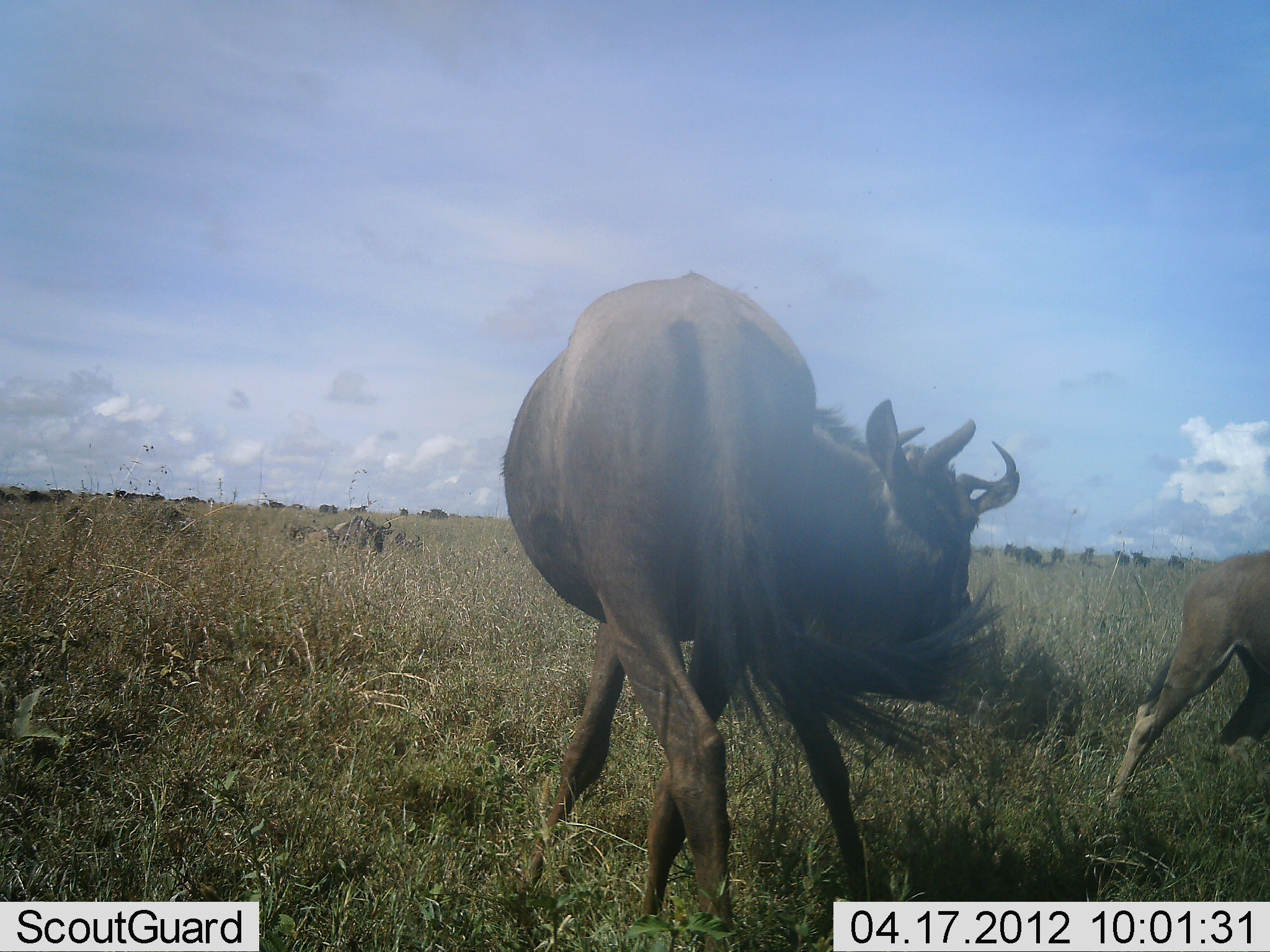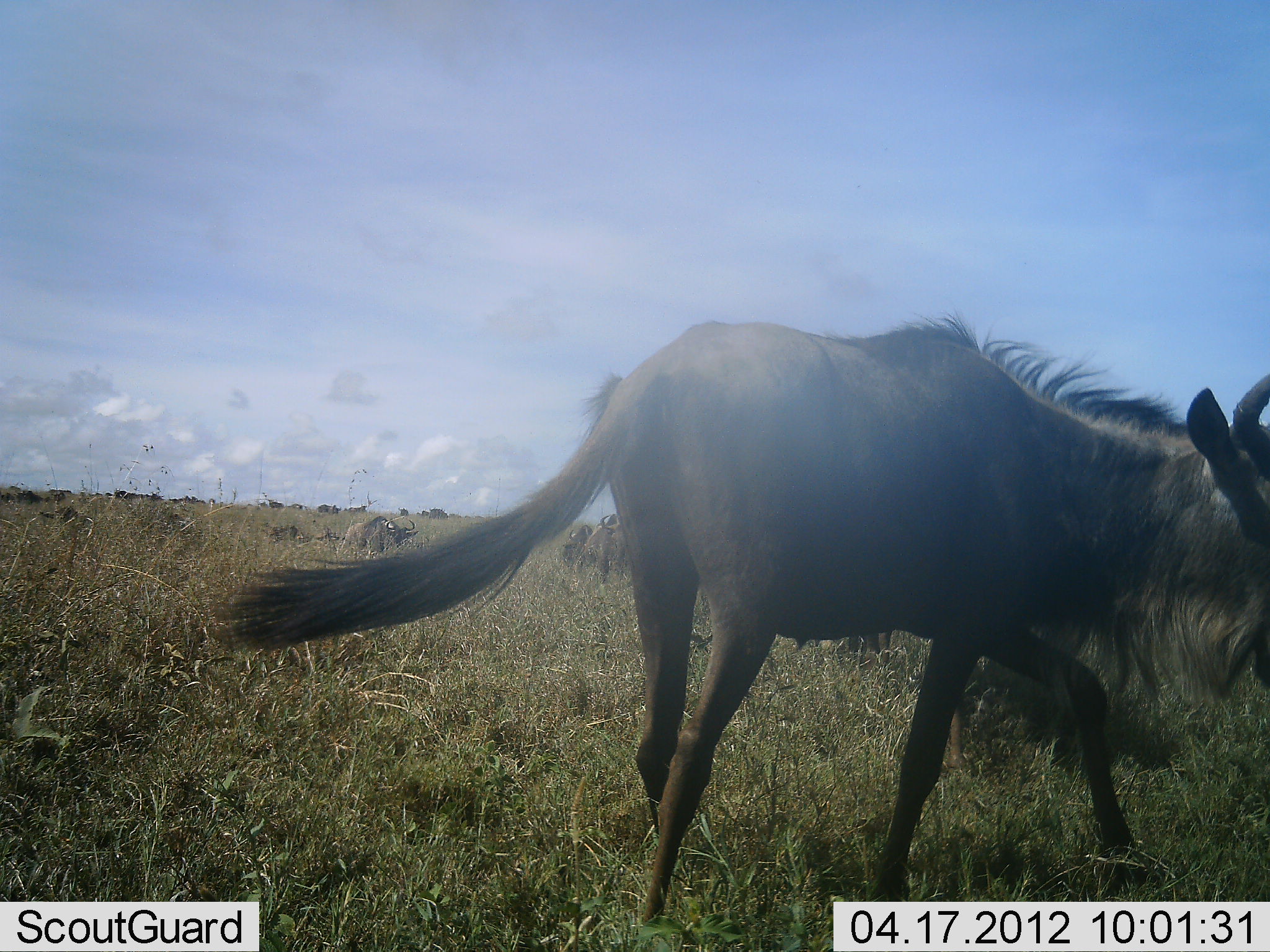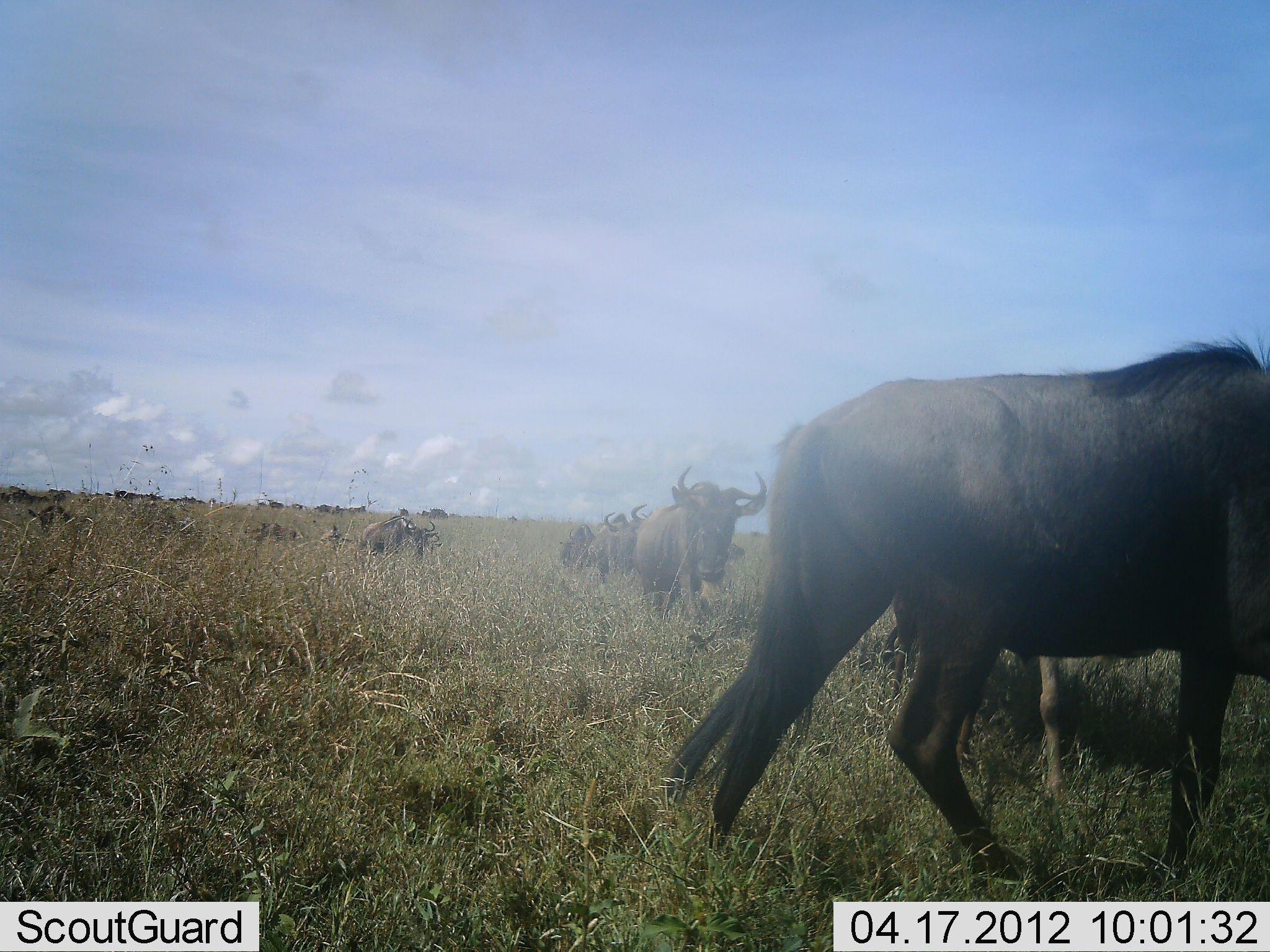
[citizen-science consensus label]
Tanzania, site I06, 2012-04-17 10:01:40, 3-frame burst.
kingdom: Animalia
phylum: Chordata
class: Mammalia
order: Artiodactyla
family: Bovidae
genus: Connochaetes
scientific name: Connochaetes taurinus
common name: blue wildebeest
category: wildebeest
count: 11-50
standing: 29%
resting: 4%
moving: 82%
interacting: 14%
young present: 18%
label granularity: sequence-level